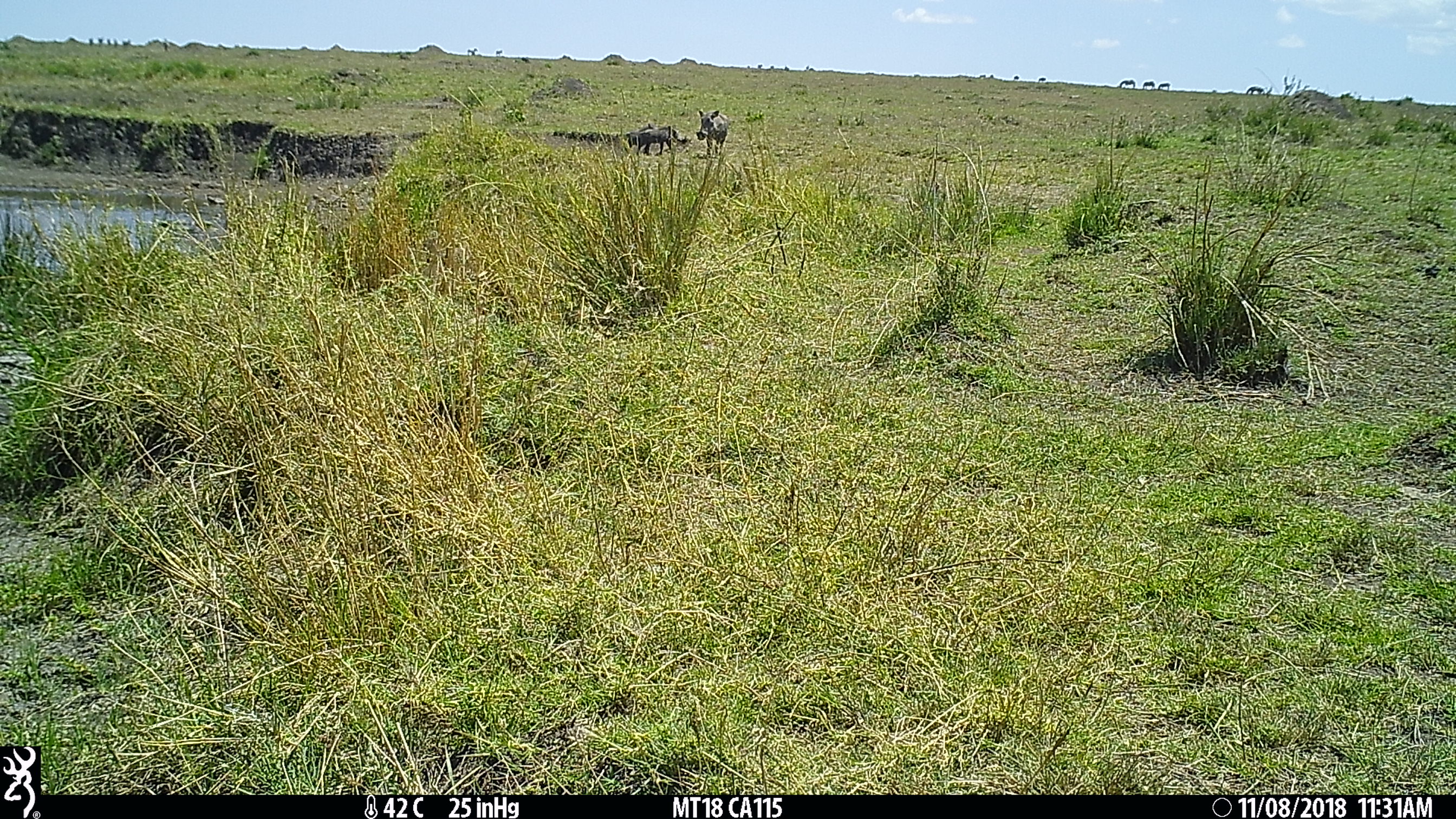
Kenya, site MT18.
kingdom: Animalia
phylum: Chordata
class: Mammalia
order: Artiodactyla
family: Suidae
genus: Phacochoerus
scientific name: Phacochoerus africanus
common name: common warthog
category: warthog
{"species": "warthog (common warthog) (Phacochoerus africanus)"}